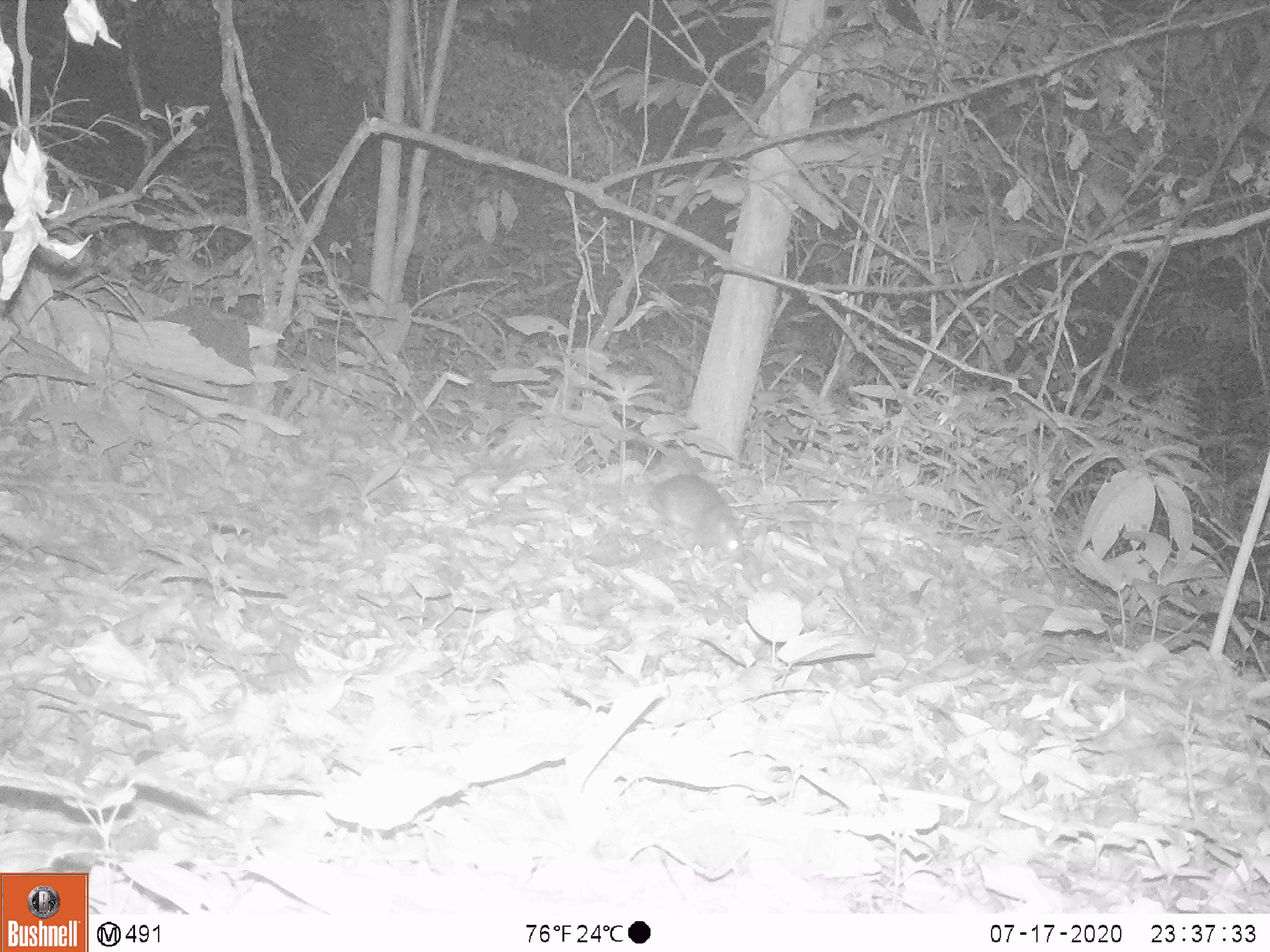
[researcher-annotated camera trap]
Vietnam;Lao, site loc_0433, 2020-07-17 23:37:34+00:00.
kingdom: Animalia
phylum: Chordata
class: Mammalia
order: Rodentia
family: Muridae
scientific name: Muridae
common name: old-world mice and rats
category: unidentified murid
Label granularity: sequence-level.